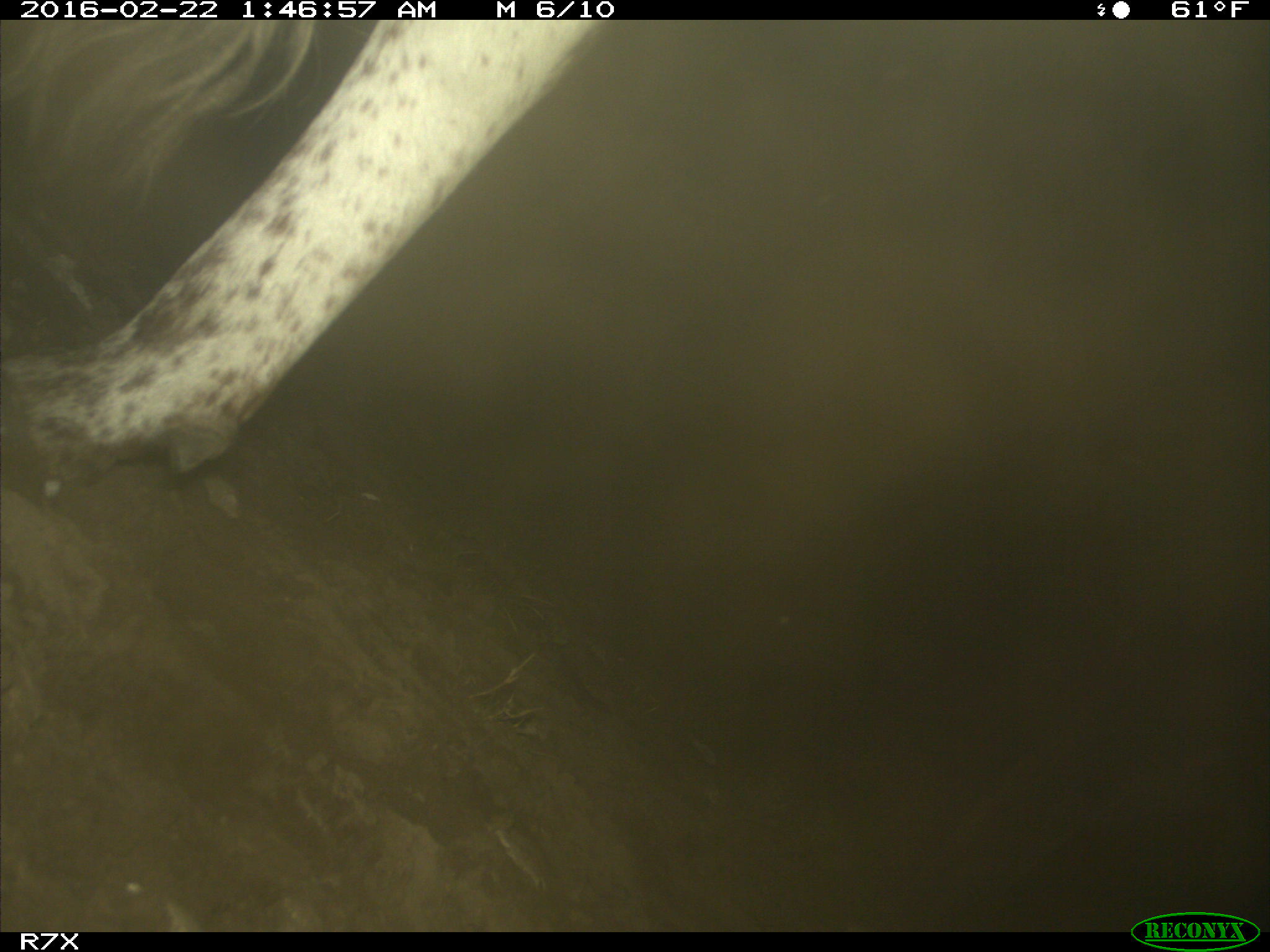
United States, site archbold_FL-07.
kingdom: Animalia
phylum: Chordata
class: Mammalia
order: Artiodactyla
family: Bovidae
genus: Bos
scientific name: Bos taurus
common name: domestic cow